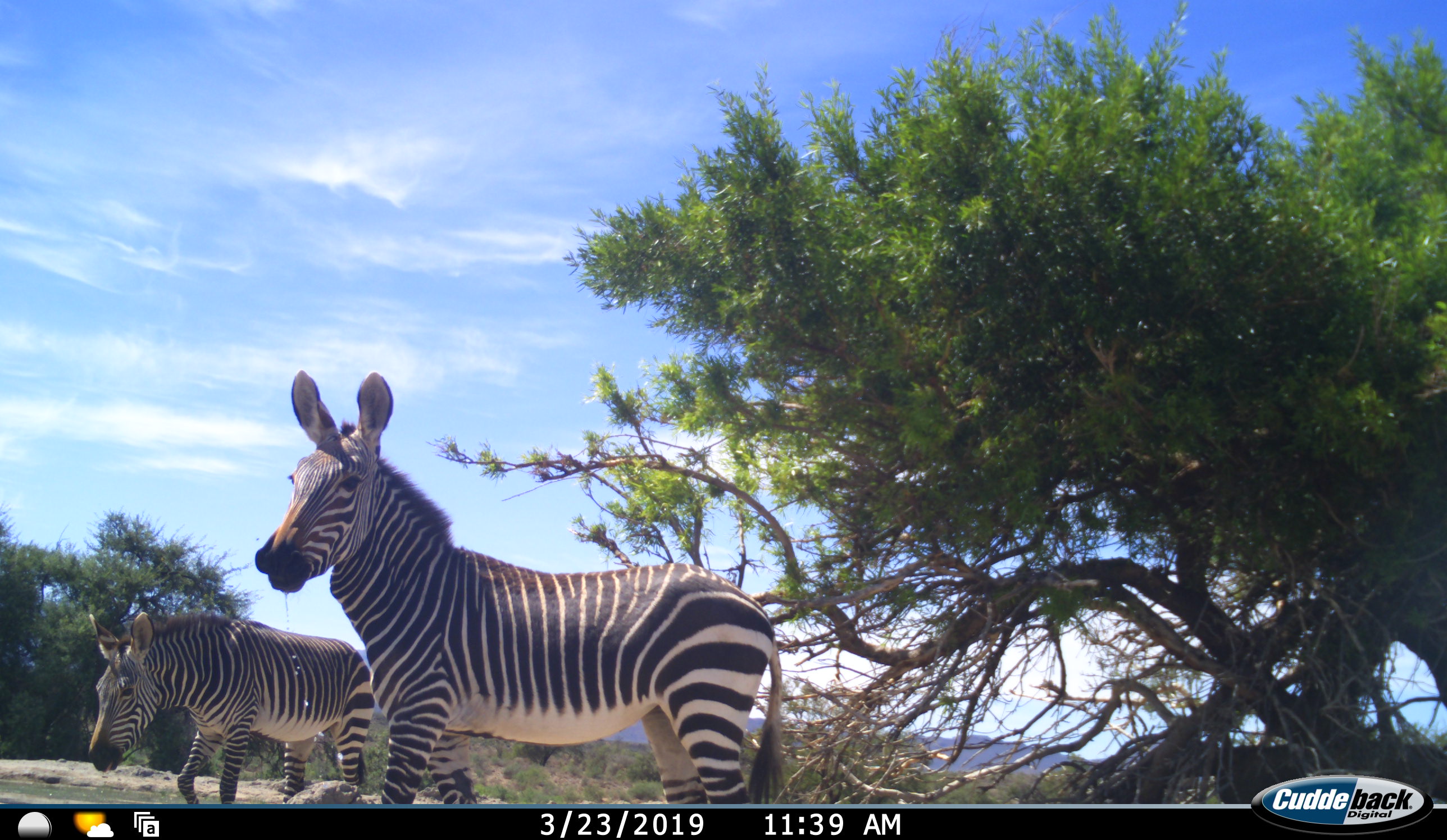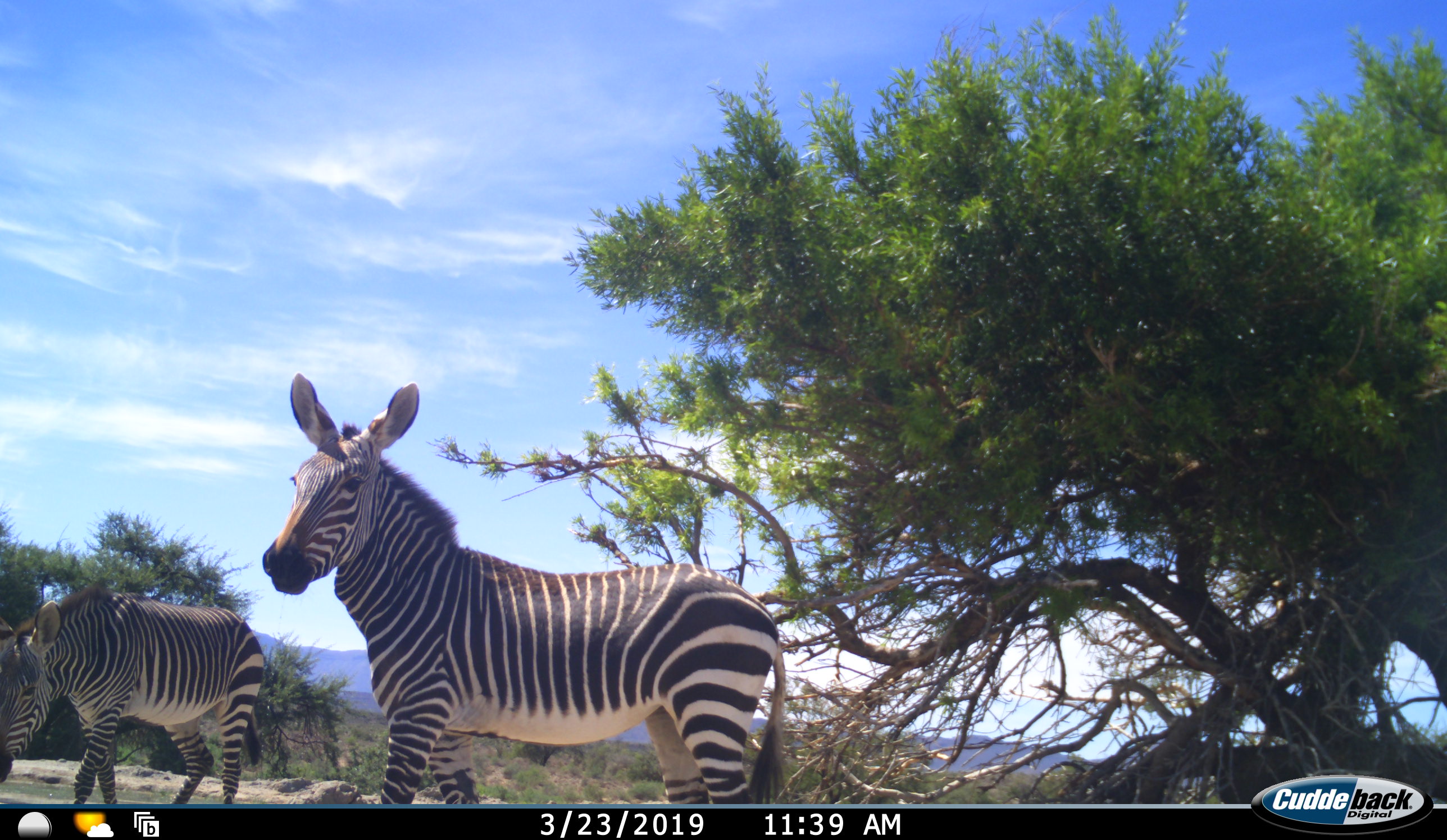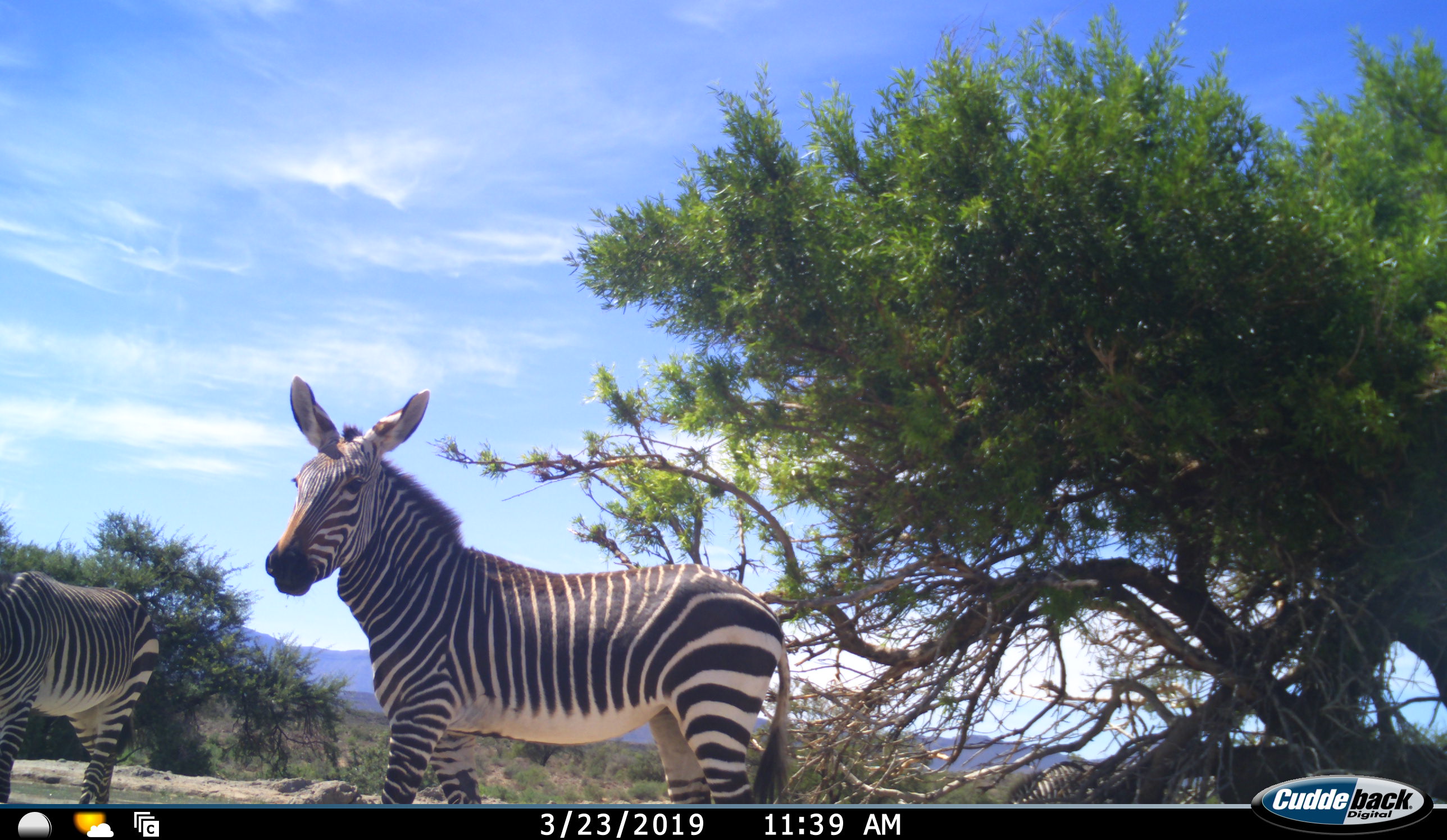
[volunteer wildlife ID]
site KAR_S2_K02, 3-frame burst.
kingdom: Animalia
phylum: Chordata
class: Mammalia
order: Perissodactyla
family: Equidae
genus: Equus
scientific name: Equus zebra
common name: mountain zebra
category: zebramountain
Zebramountain (mountain zebra) (Equus zebra), count 3. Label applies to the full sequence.